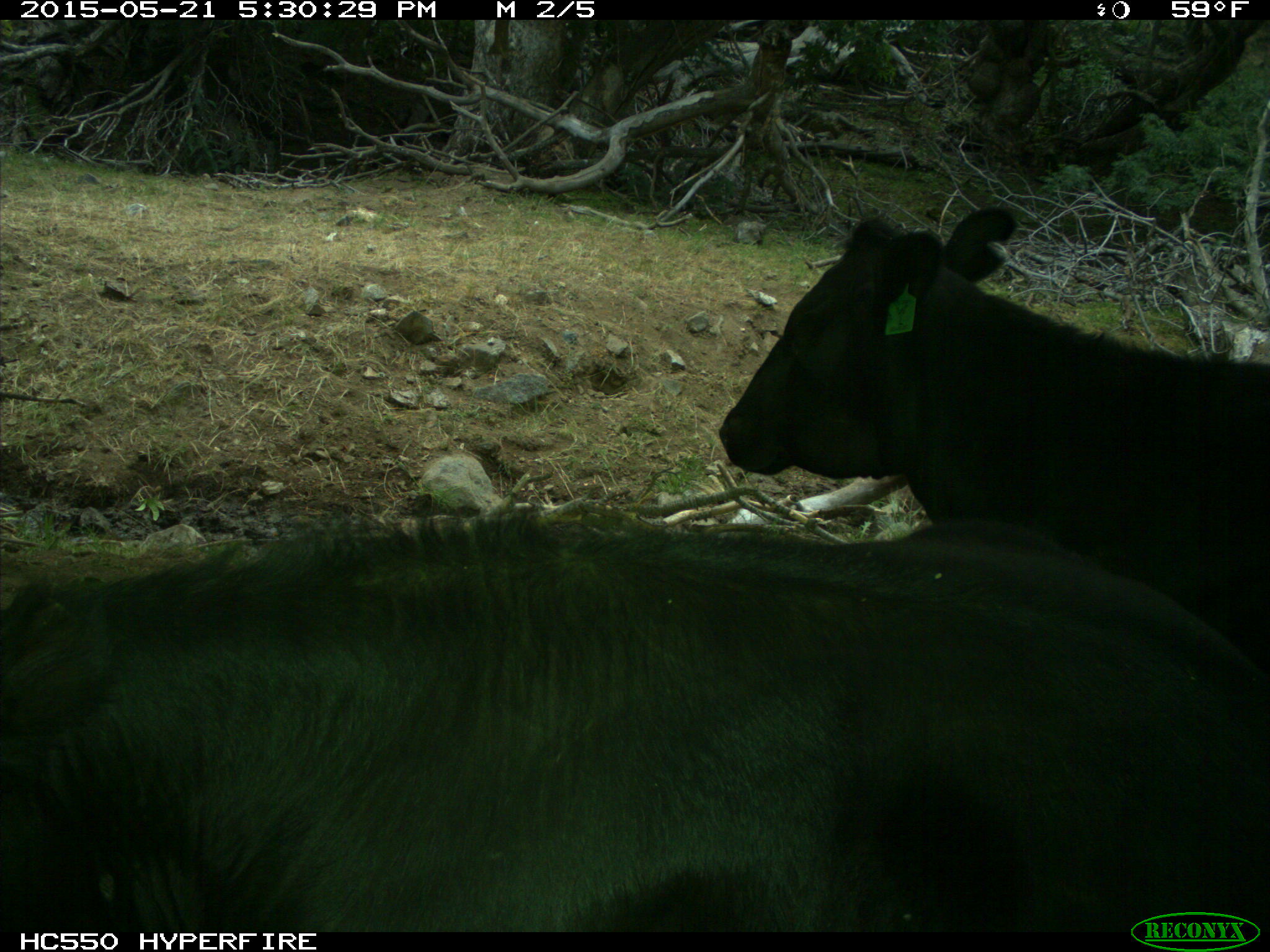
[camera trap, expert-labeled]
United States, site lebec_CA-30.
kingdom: Animalia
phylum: Chordata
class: Mammalia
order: Artiodactyla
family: Bovidae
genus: Bos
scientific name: Bos taurus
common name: domestic cow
Bos taurus (domestic cow).